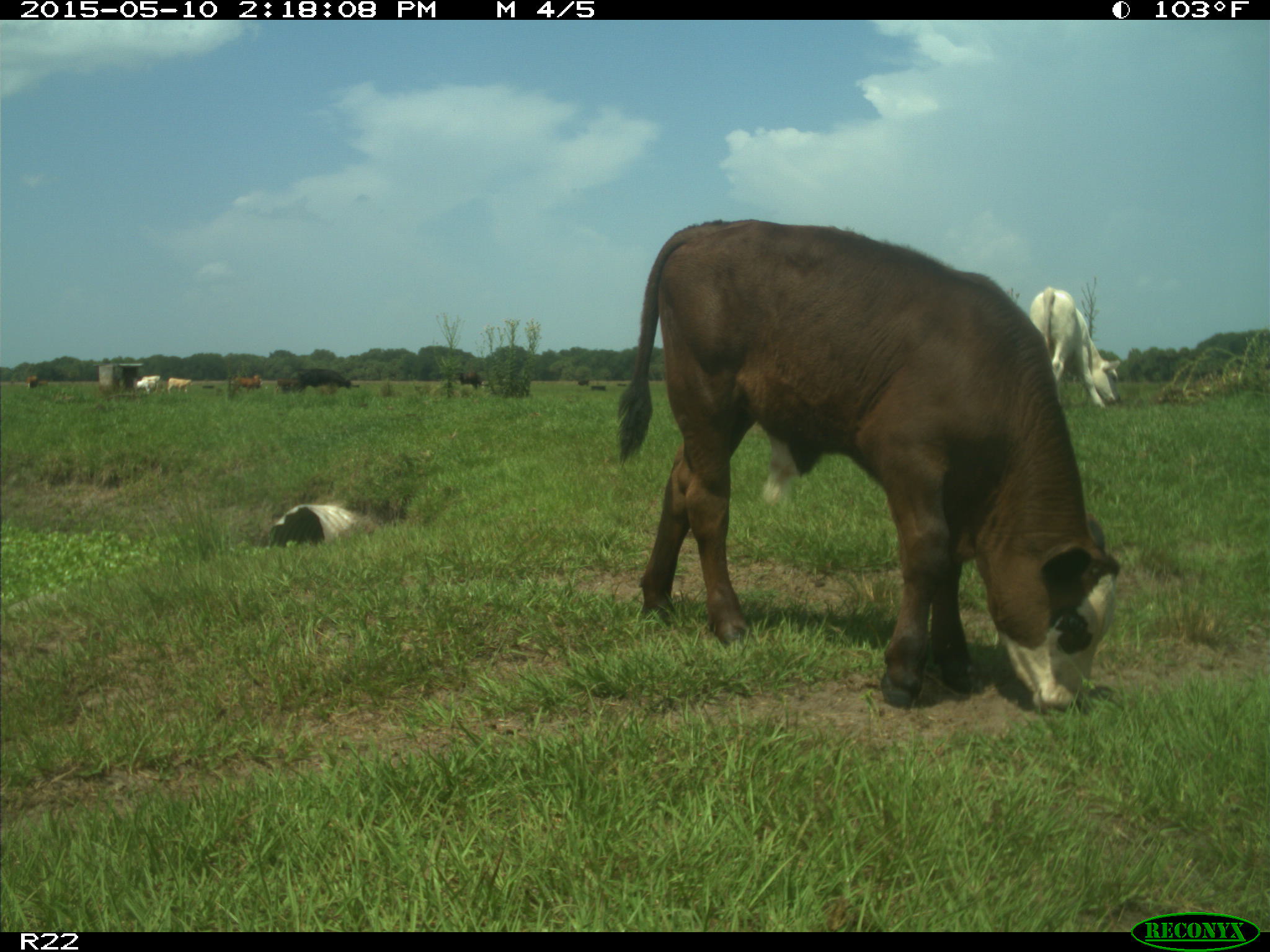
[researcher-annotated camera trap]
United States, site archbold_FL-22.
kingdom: Animalia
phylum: Chordata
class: Mammalia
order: Artiodactyla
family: Bovidae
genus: Bos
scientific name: Bos taurus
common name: domestic cow